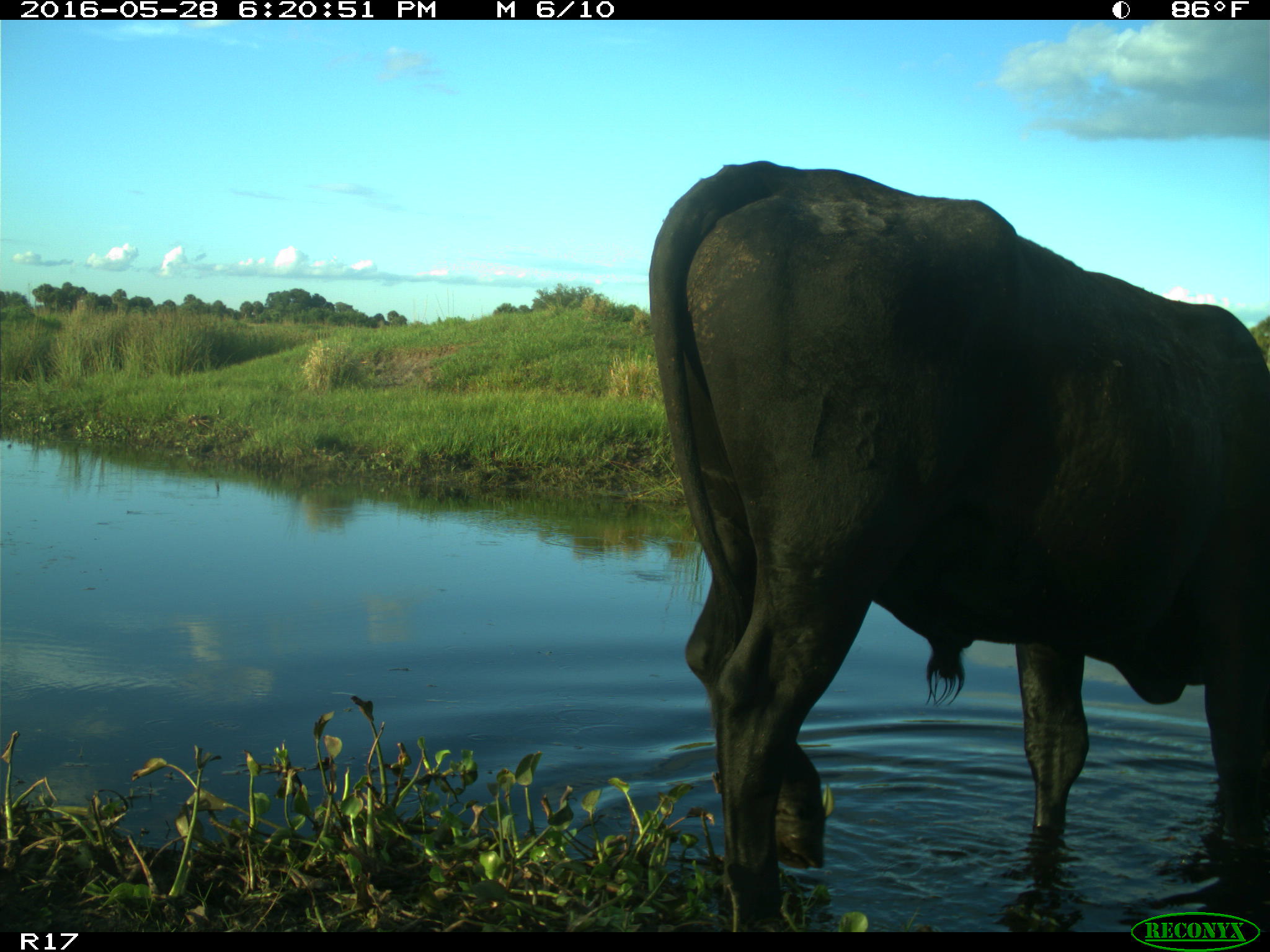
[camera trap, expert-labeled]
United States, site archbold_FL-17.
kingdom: Animalia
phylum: Chordata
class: Mammalia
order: Artiodactyla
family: Bovidae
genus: Bos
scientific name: Bos taurus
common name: domestic cow